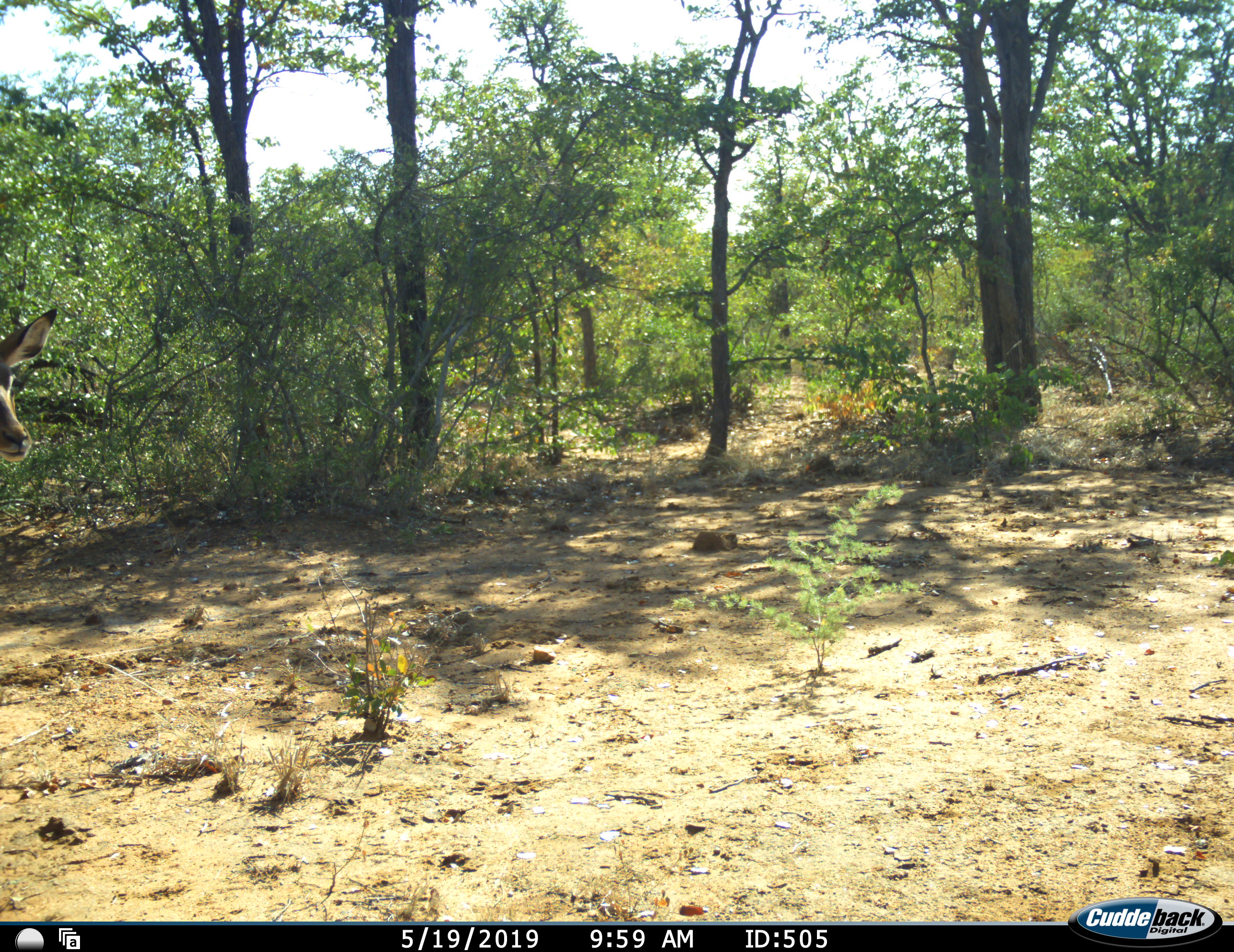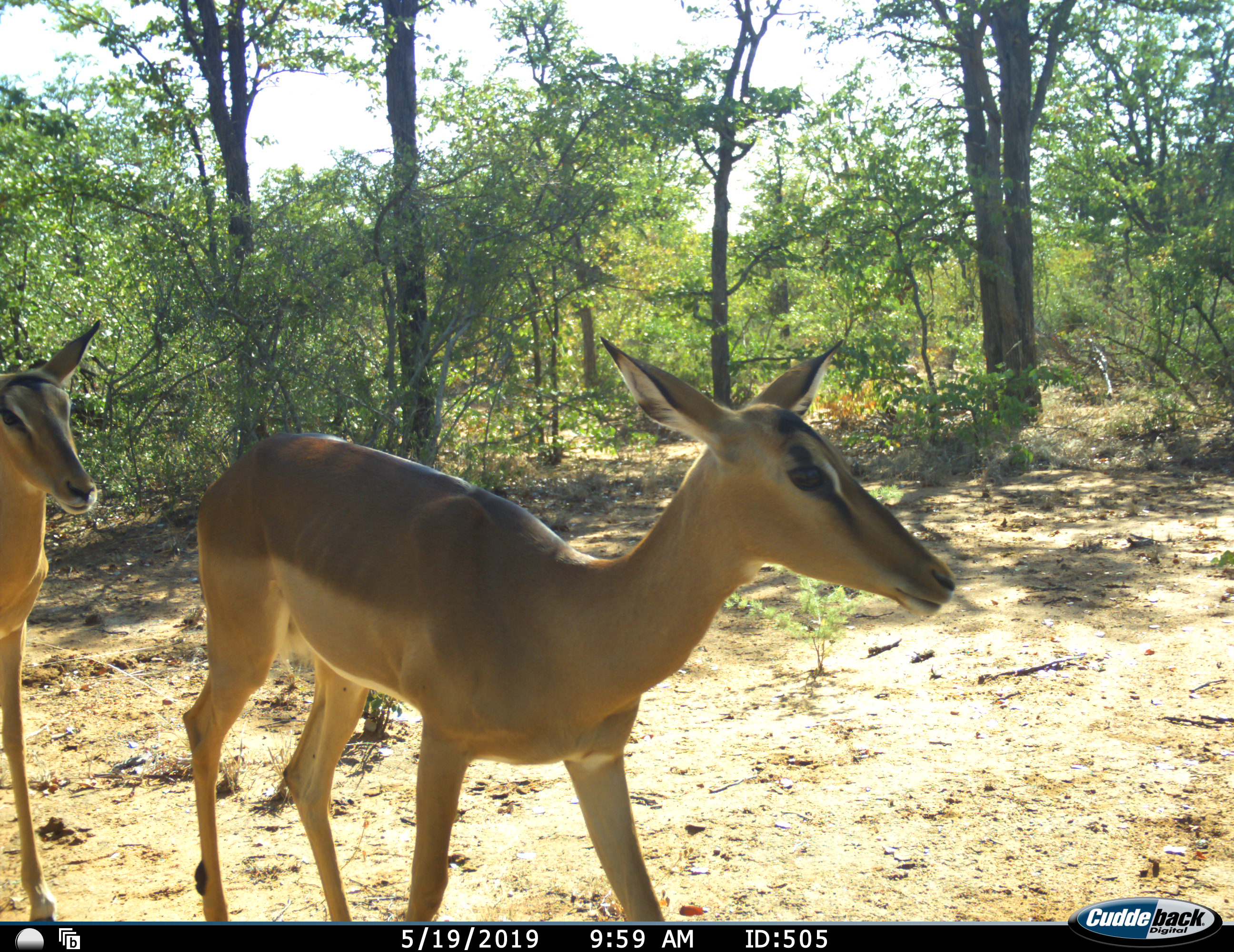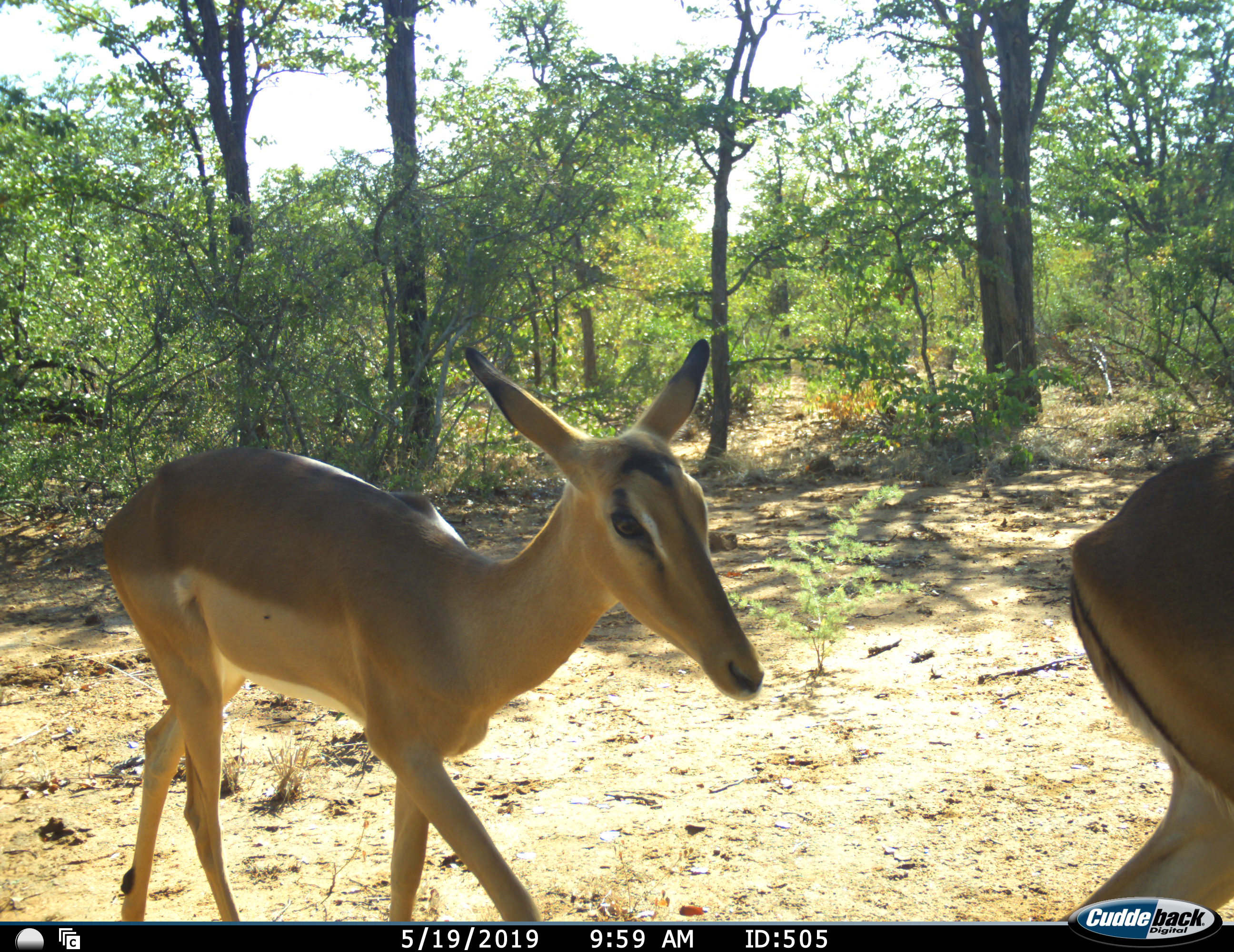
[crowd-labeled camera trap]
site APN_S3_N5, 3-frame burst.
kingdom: Animalia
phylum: Chordata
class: Mammalia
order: Artiodactyla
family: Bovidae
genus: Aepyceros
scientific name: Aepyceros melampus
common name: impala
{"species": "impala (Aepyceros melampus)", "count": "2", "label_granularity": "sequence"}